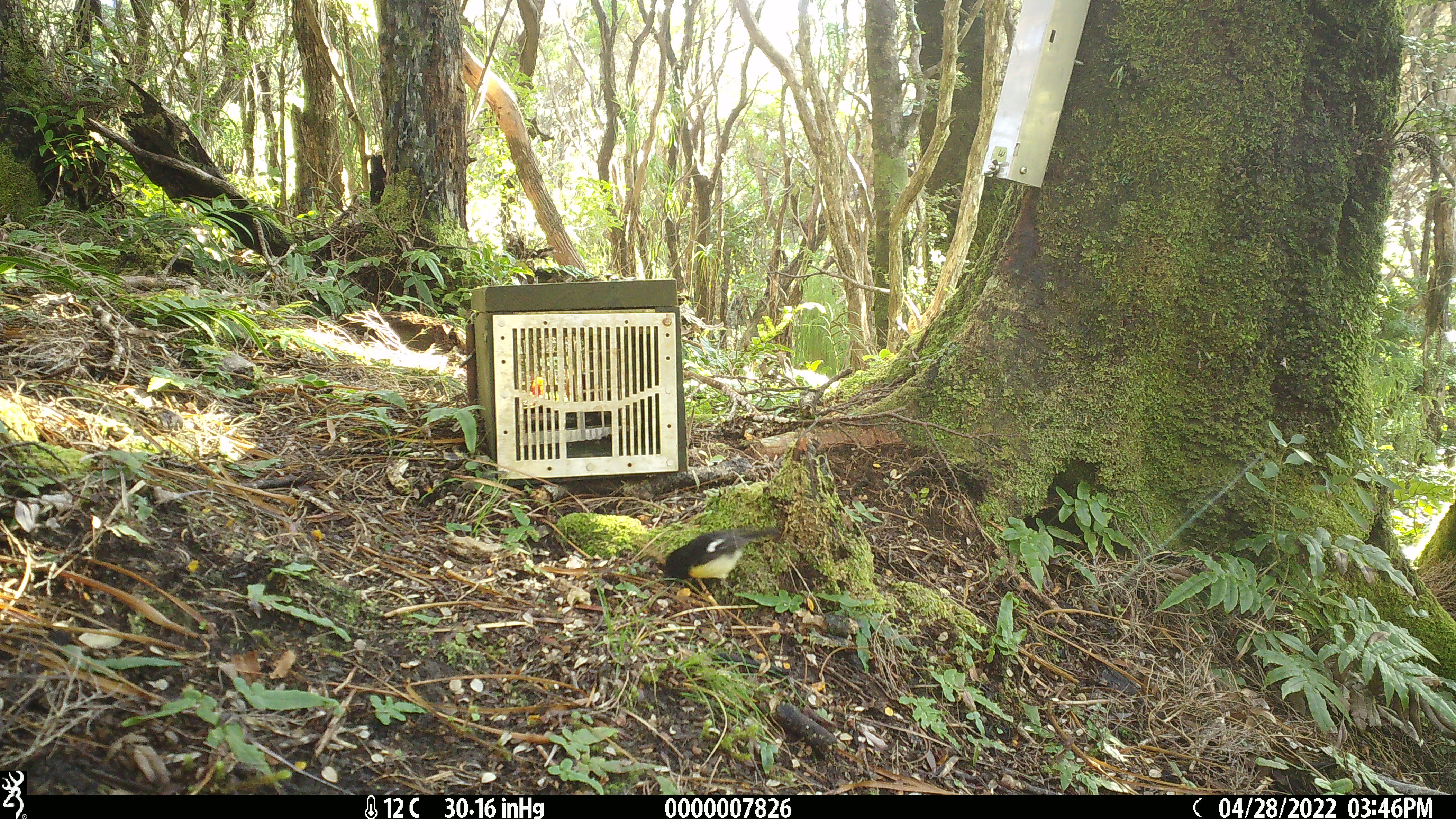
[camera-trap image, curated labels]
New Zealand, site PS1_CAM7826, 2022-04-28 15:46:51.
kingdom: Animalia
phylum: Chordata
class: Aves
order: Passeriformes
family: Petroicidae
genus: Petroica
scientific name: Petroica macrocephala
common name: tomtit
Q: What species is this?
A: Tomtit (Petroica macrocephala).